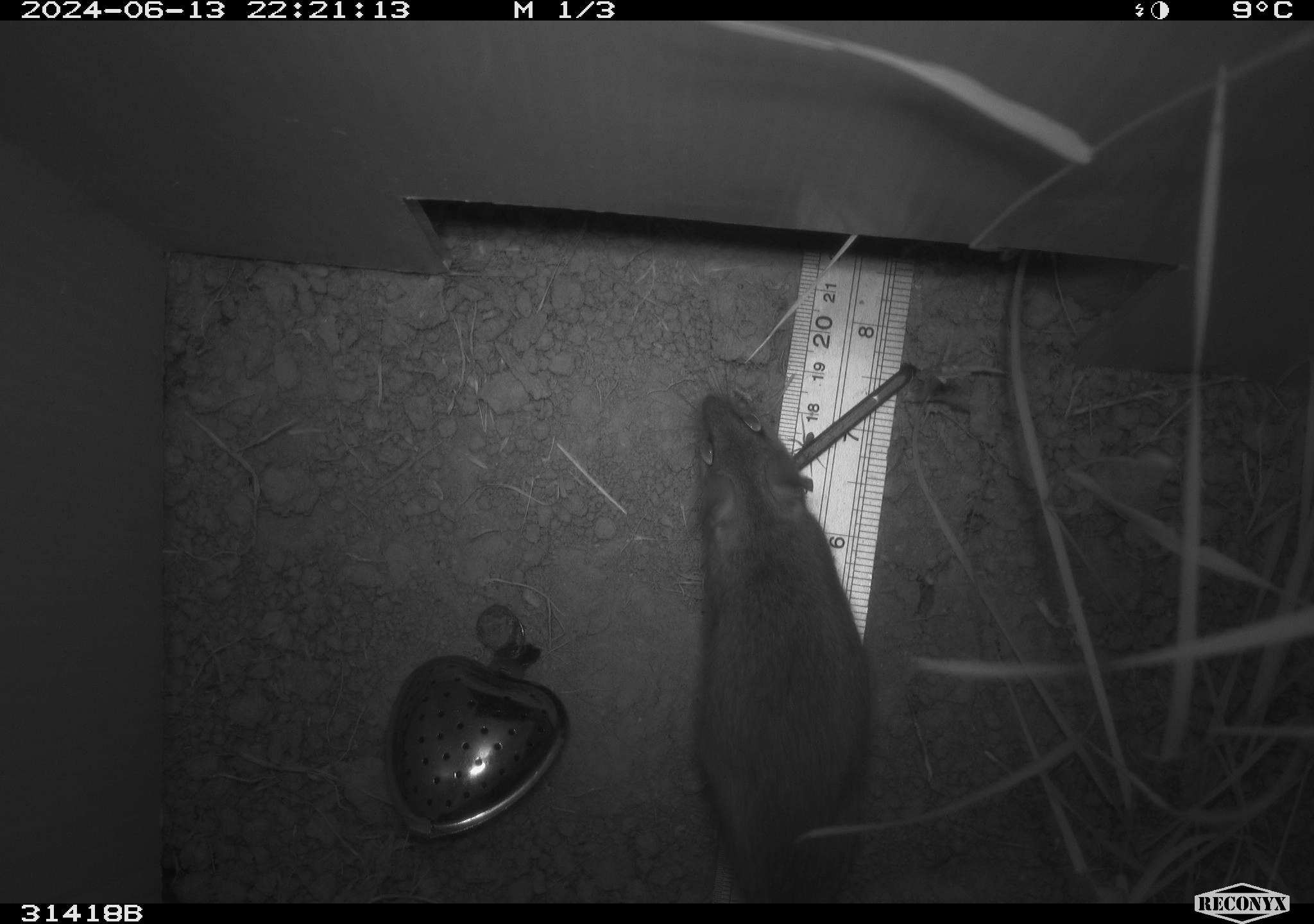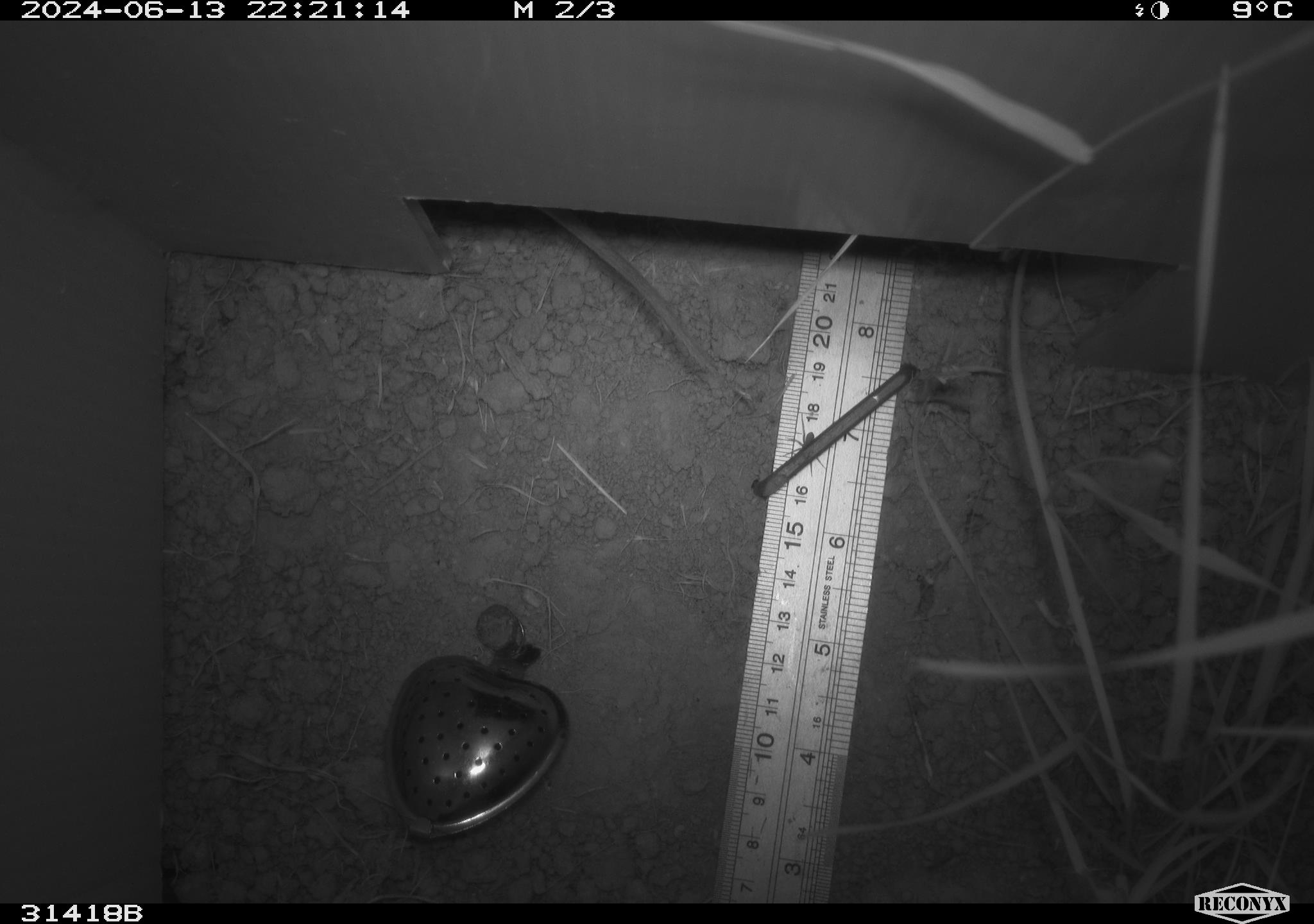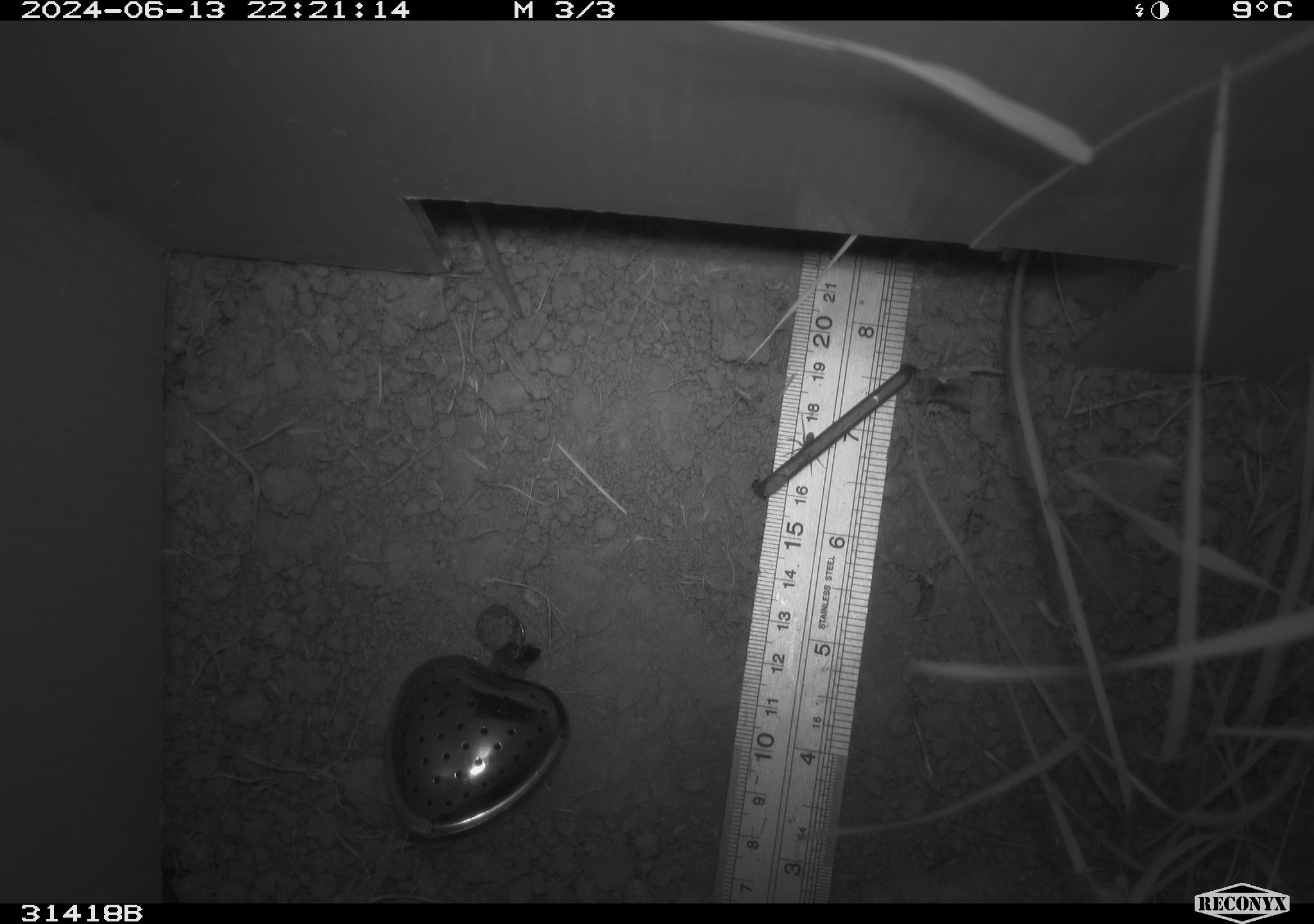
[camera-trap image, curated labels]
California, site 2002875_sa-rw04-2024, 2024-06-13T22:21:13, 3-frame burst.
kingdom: Animalia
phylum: Chordata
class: Mammalia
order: Rodentia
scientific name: Rodentia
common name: rodent